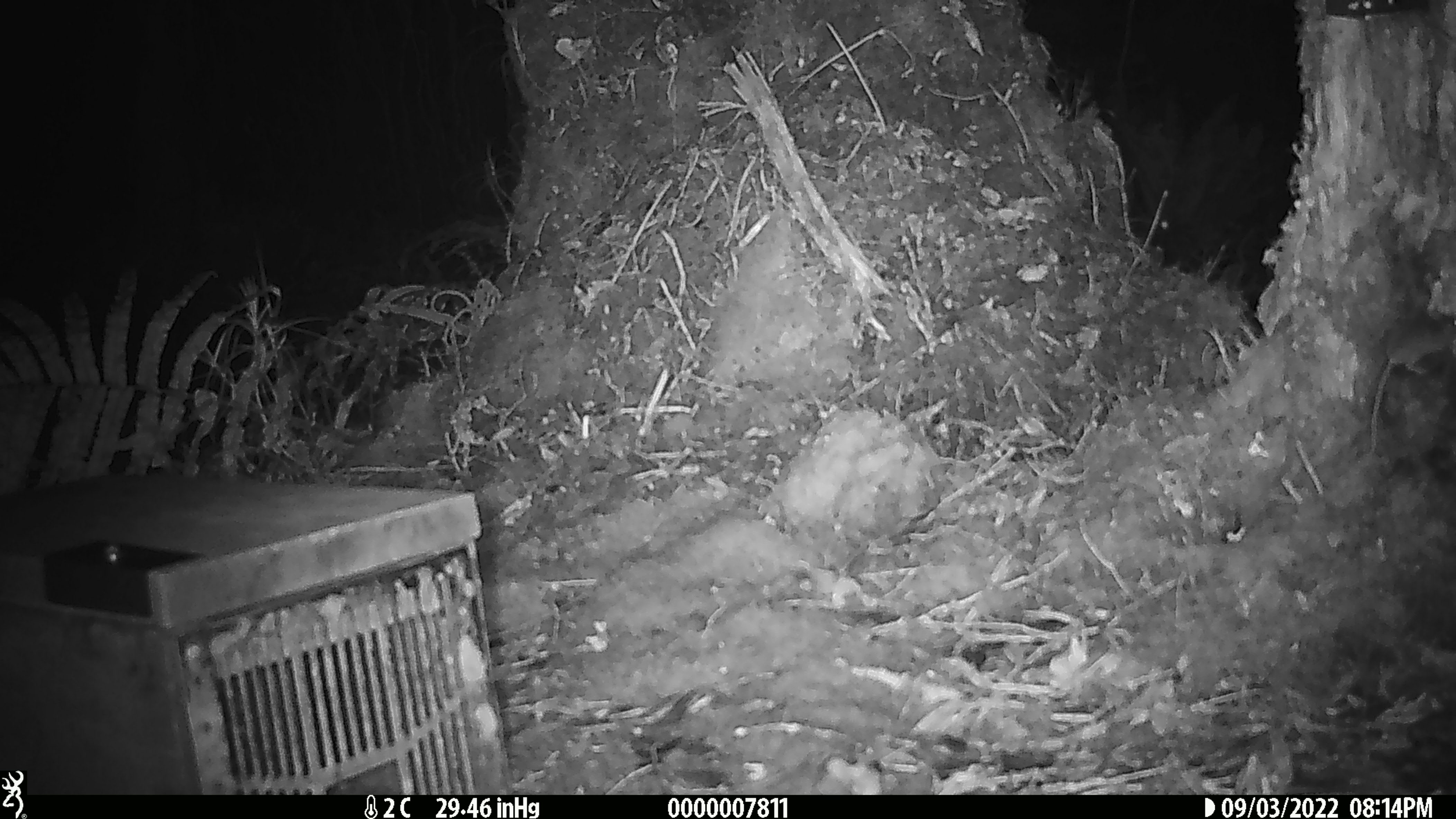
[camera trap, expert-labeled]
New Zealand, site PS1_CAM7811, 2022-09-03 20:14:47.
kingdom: Animalia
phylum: Chordata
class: Mammalia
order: Rodentia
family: Muridae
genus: Mus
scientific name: Mus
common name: mouse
Mouse (Mus).